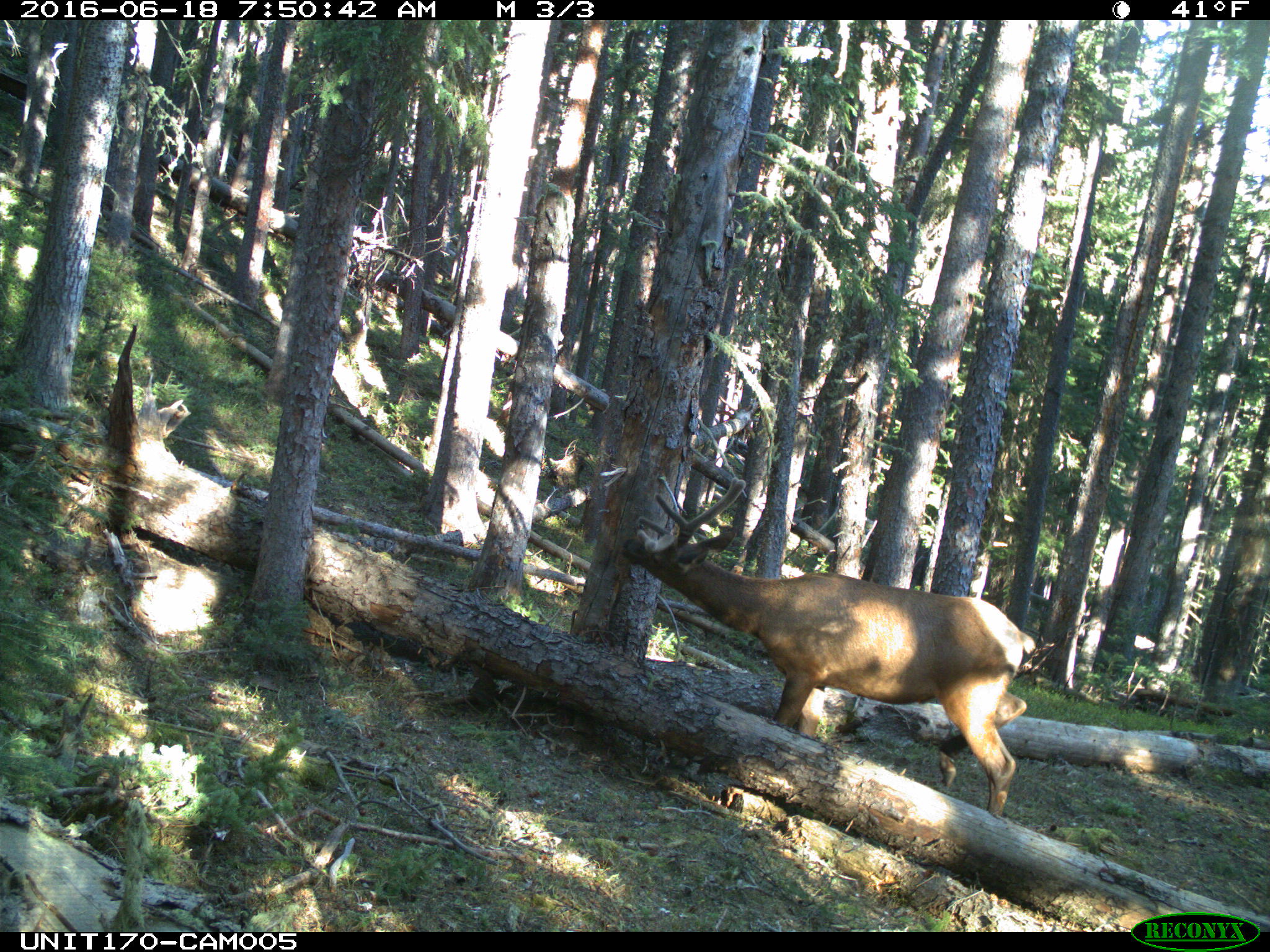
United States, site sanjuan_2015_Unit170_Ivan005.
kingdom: Animalia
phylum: Chordata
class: Mammalia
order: Artiodactyla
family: Cervidae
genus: Cervus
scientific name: Cervus elaphus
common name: red deer